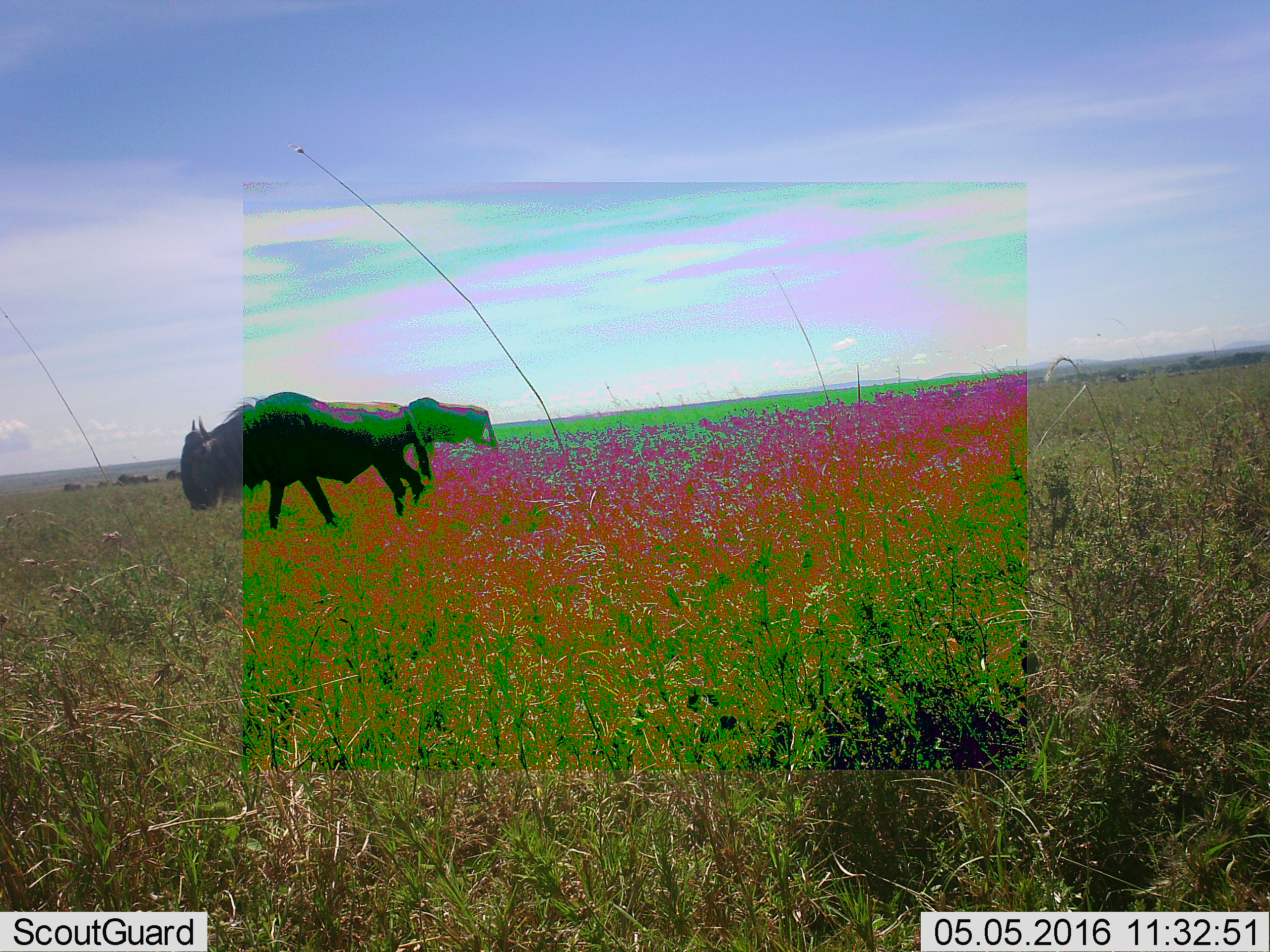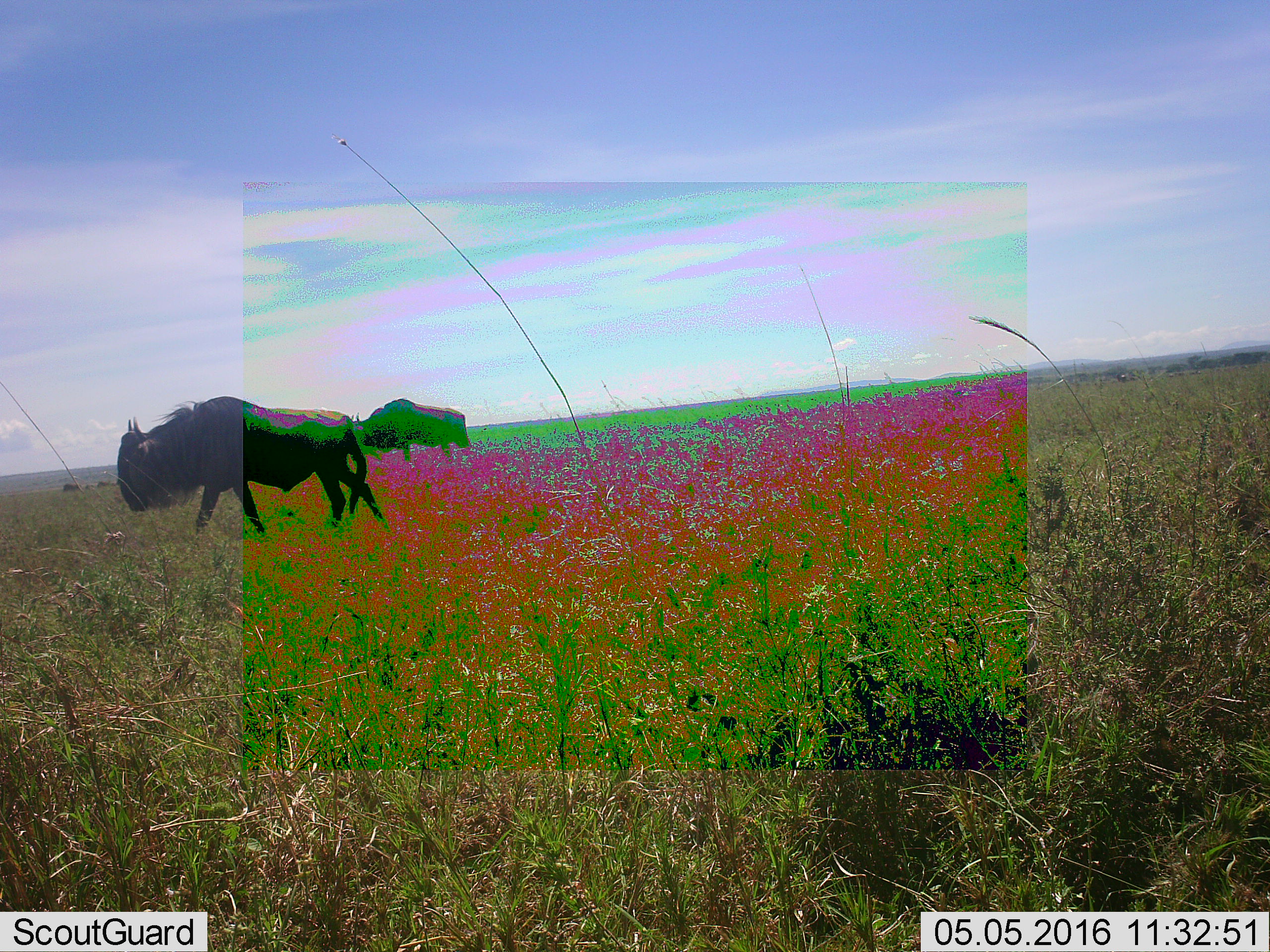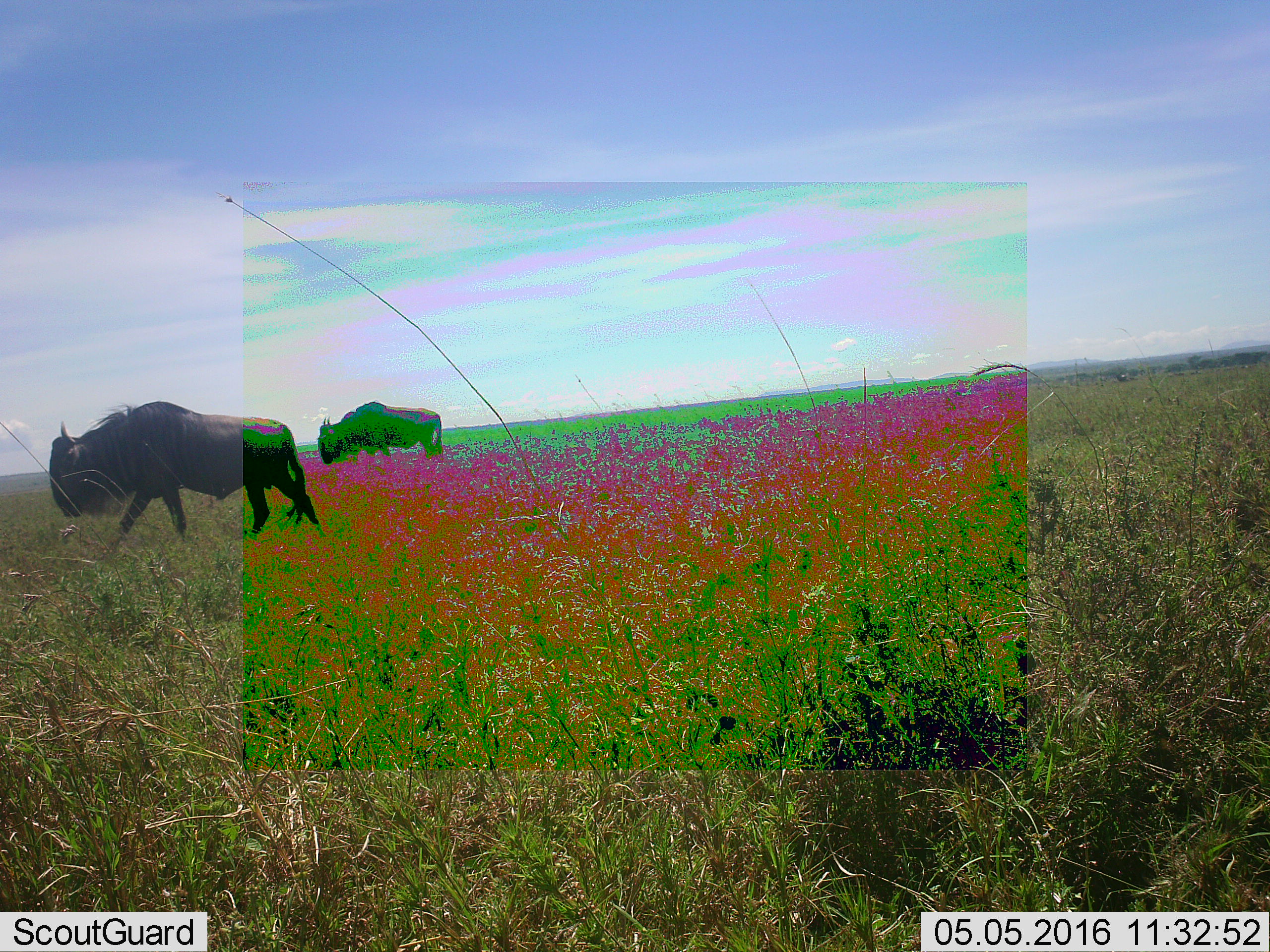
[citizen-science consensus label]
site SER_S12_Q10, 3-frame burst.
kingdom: Animalia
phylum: Chordata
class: Mammalia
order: Artiodactyla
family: Bovidae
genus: Connochaetes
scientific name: Connochaetes taurinus taurinus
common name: blue wildebeest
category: wildebeestblue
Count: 8.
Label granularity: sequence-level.